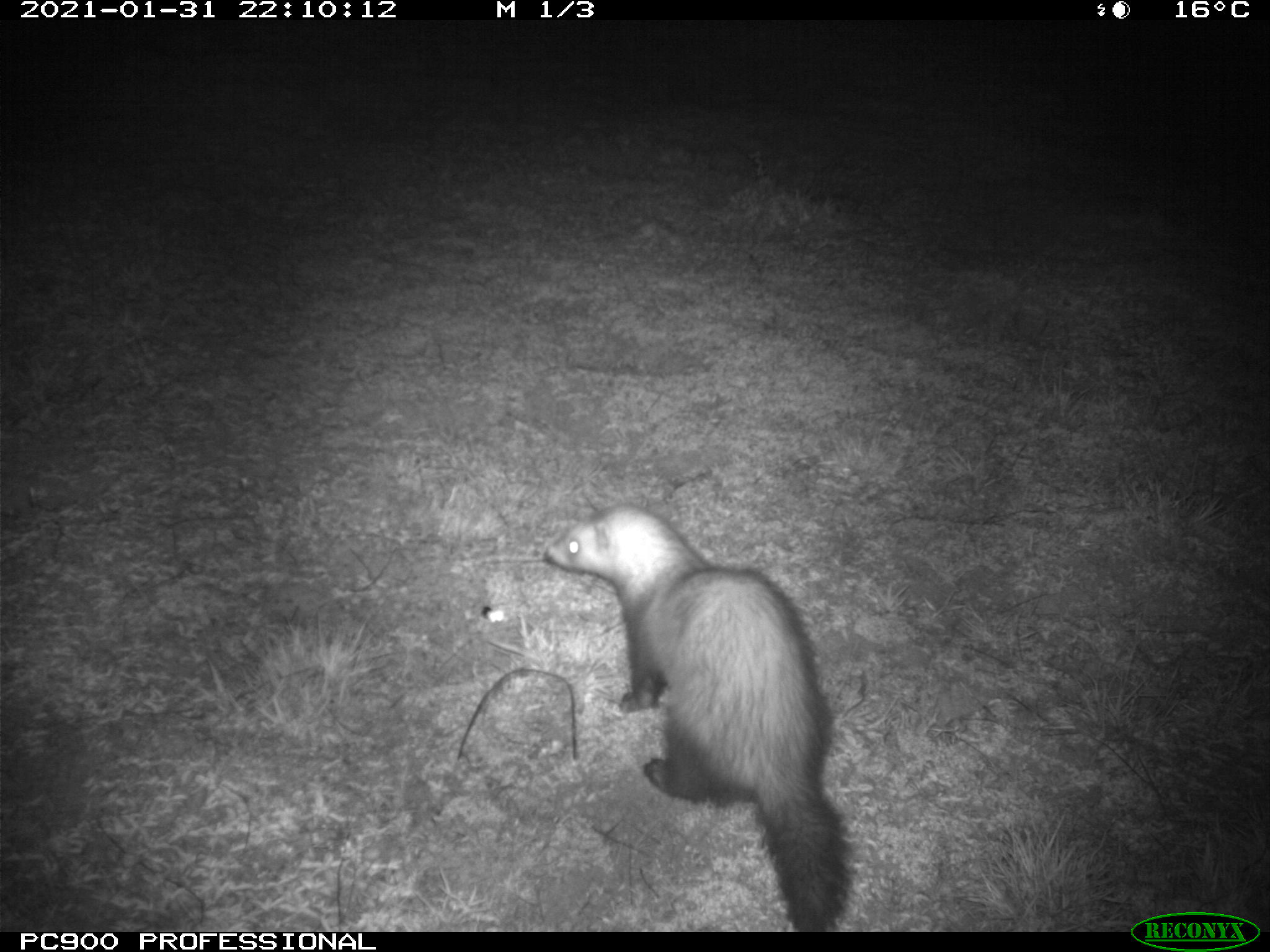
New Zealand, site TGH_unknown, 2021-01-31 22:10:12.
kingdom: Animalia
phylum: Chordata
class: Mammalia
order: Carnivora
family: Mustelidae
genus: Mustela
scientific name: Mustela furo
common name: ferret